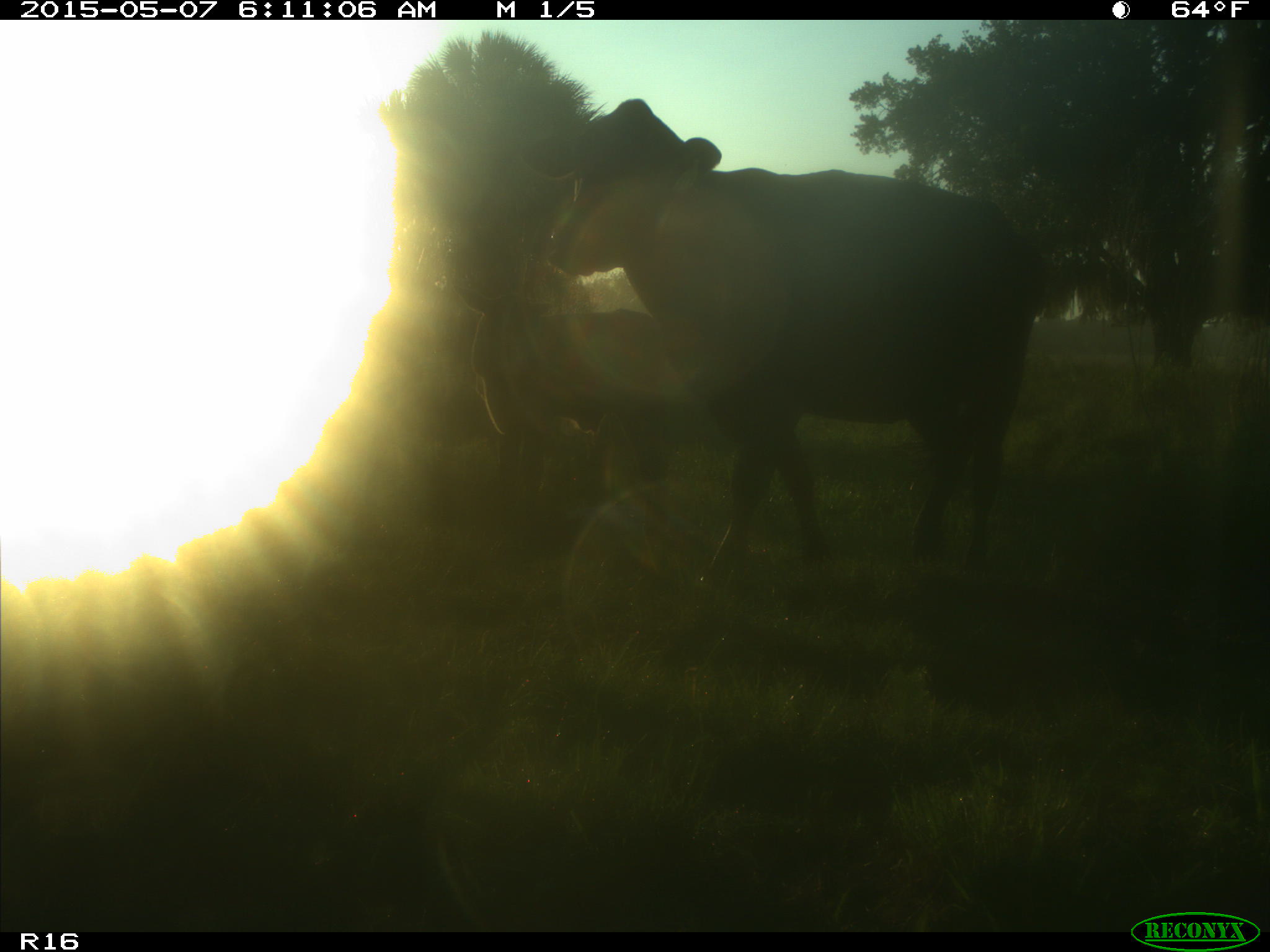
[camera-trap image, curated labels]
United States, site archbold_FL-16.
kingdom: Animalia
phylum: Chordata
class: Mammalia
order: Artiodactyla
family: Bovidae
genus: Bos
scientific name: Bos taurus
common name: domestic cow